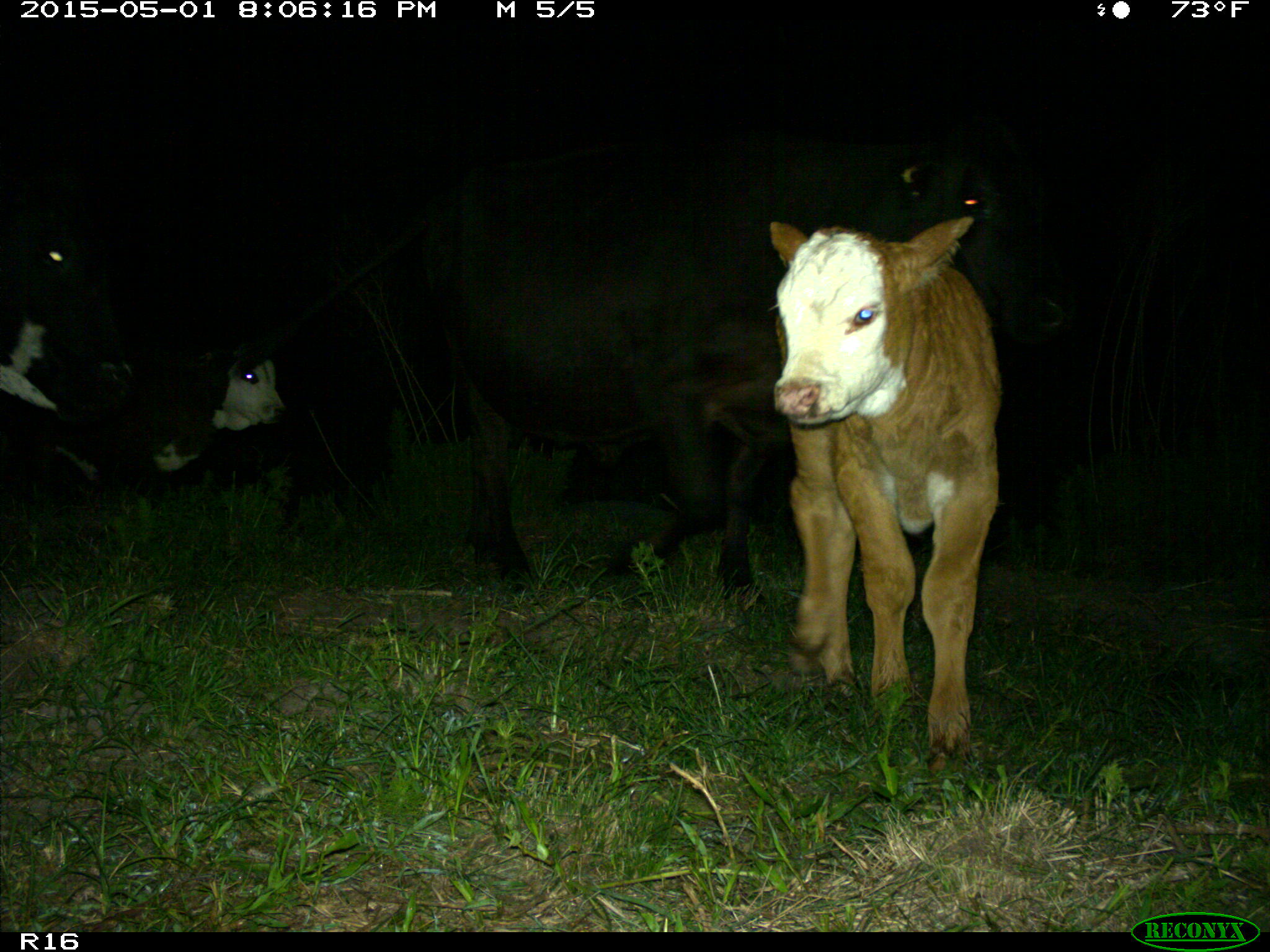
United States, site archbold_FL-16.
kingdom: Animalia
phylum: Chordata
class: Mammalia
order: Artiodactyla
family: Bovidae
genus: Bos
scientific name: Bos taurus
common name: domestic cow